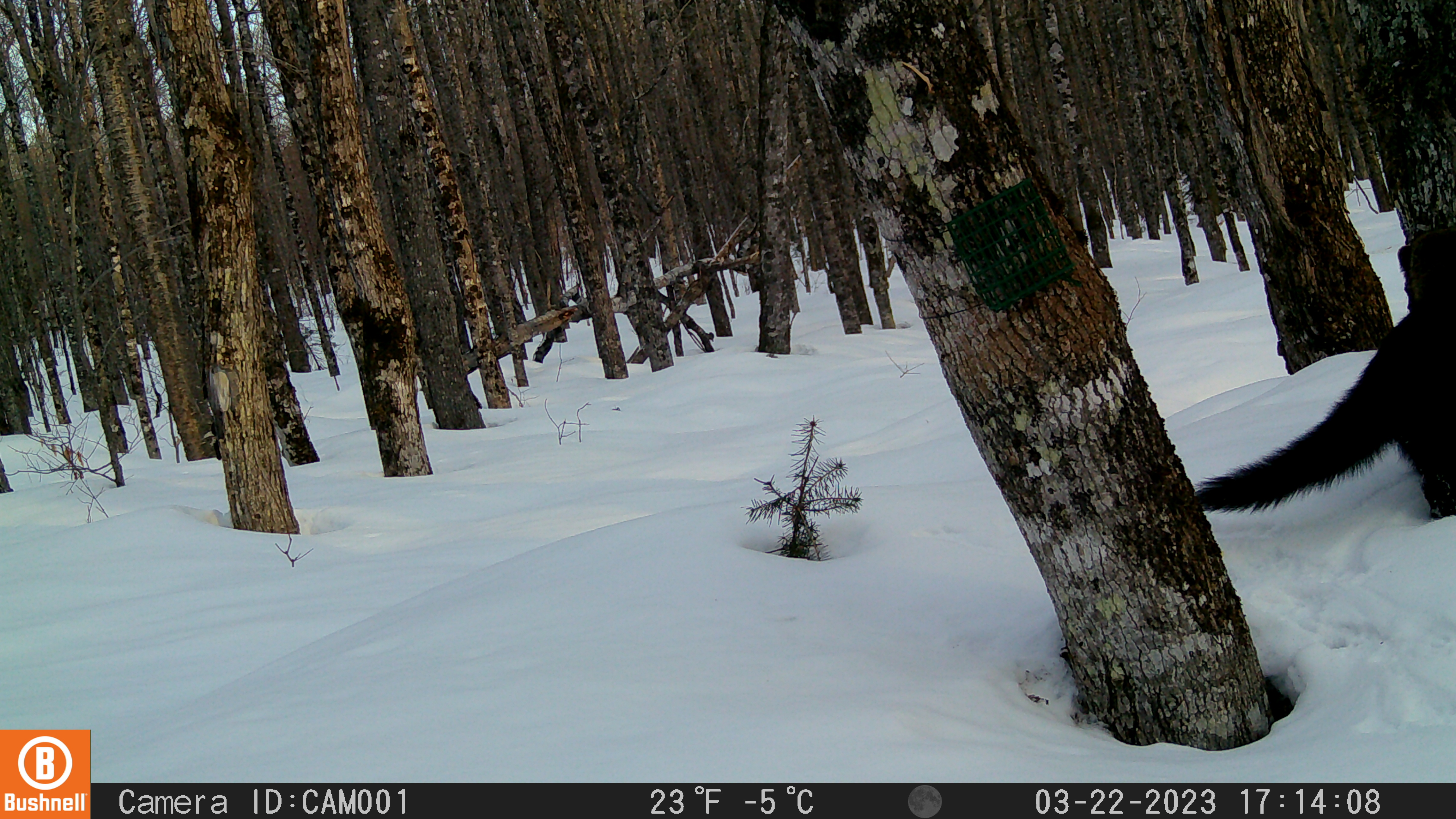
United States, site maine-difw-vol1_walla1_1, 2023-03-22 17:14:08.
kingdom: Animalia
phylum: Chordata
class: Mammalia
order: Carnivora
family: Mustelidae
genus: Pekania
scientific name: Pekania pennanti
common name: fisher